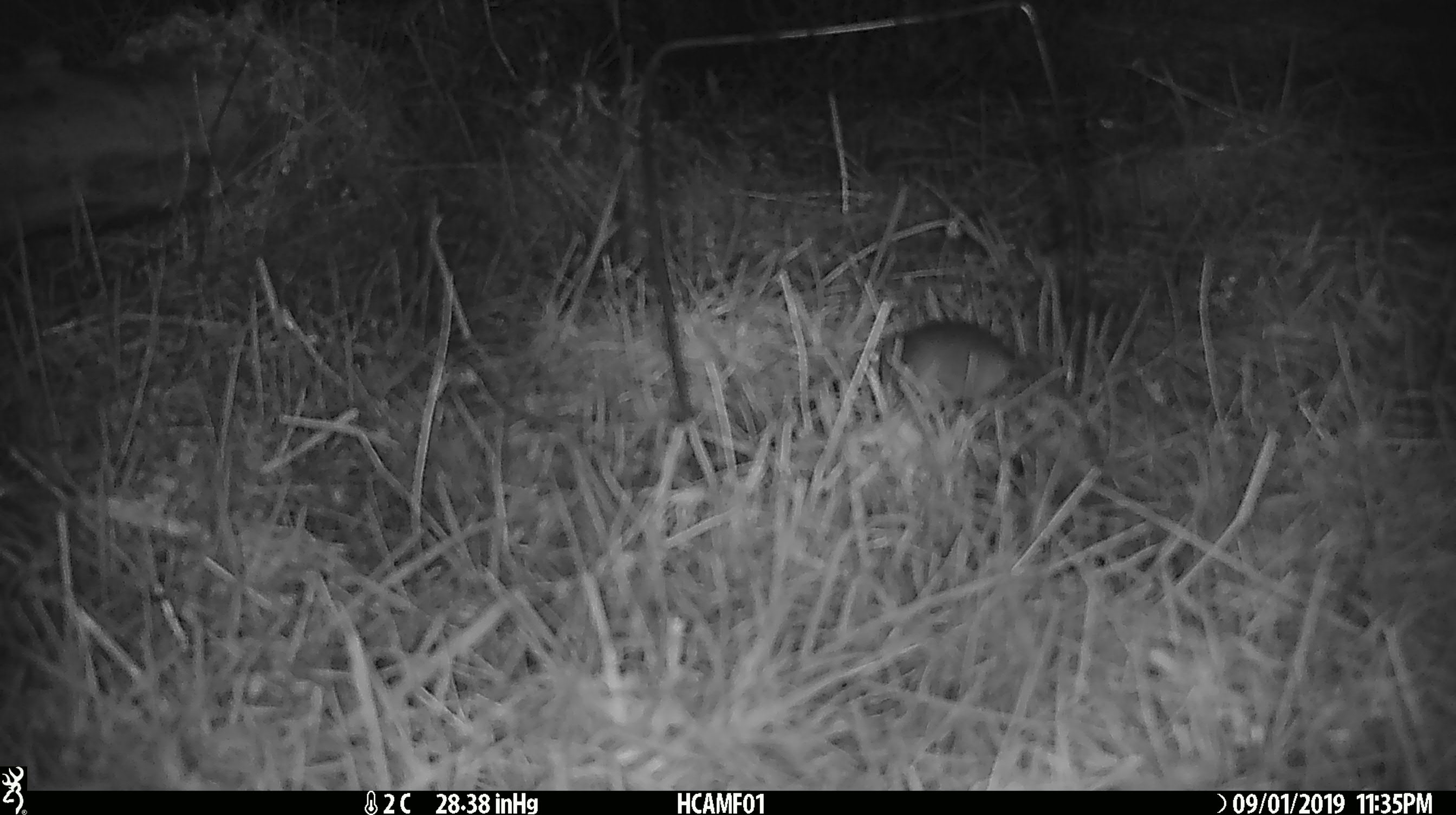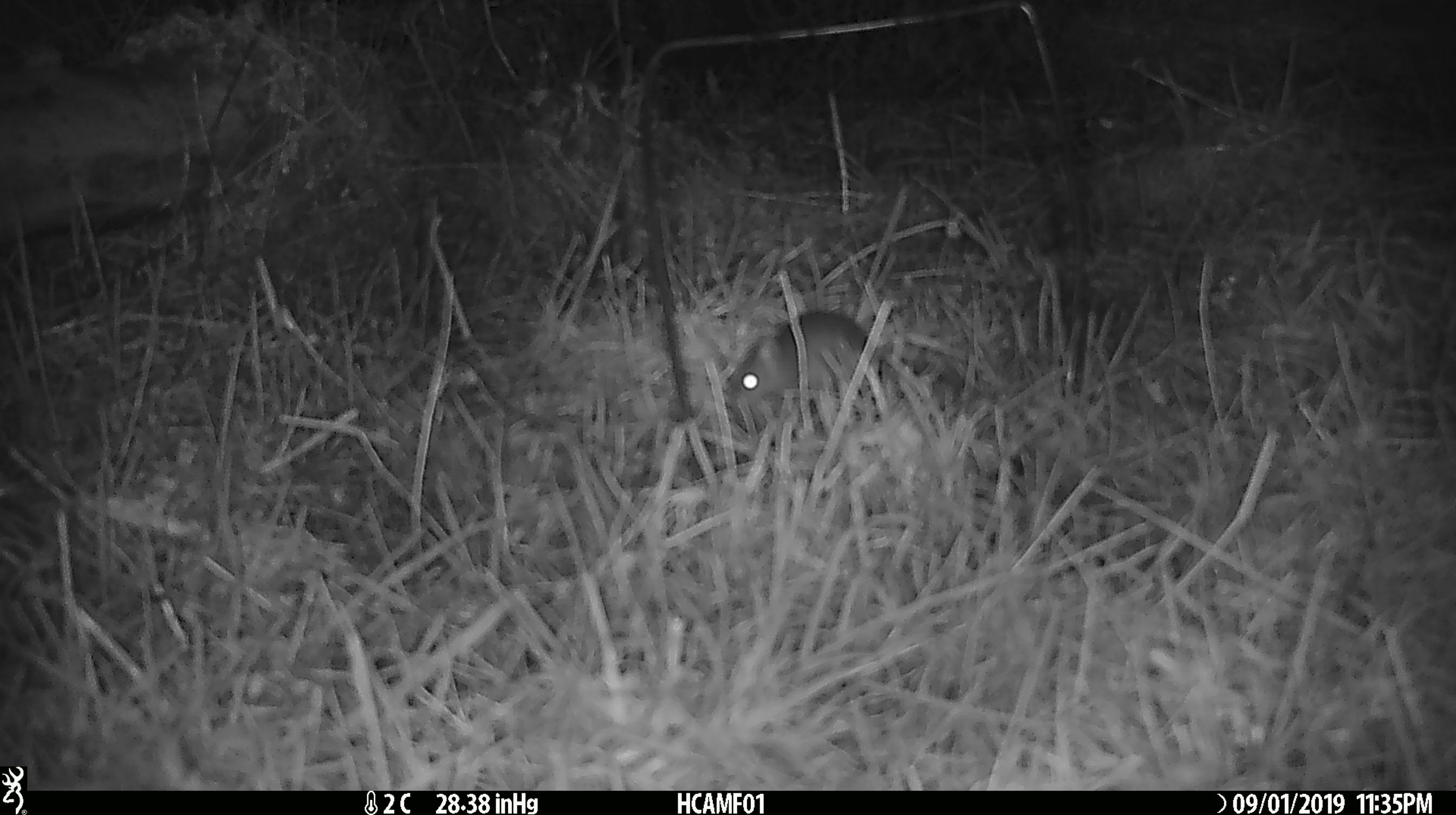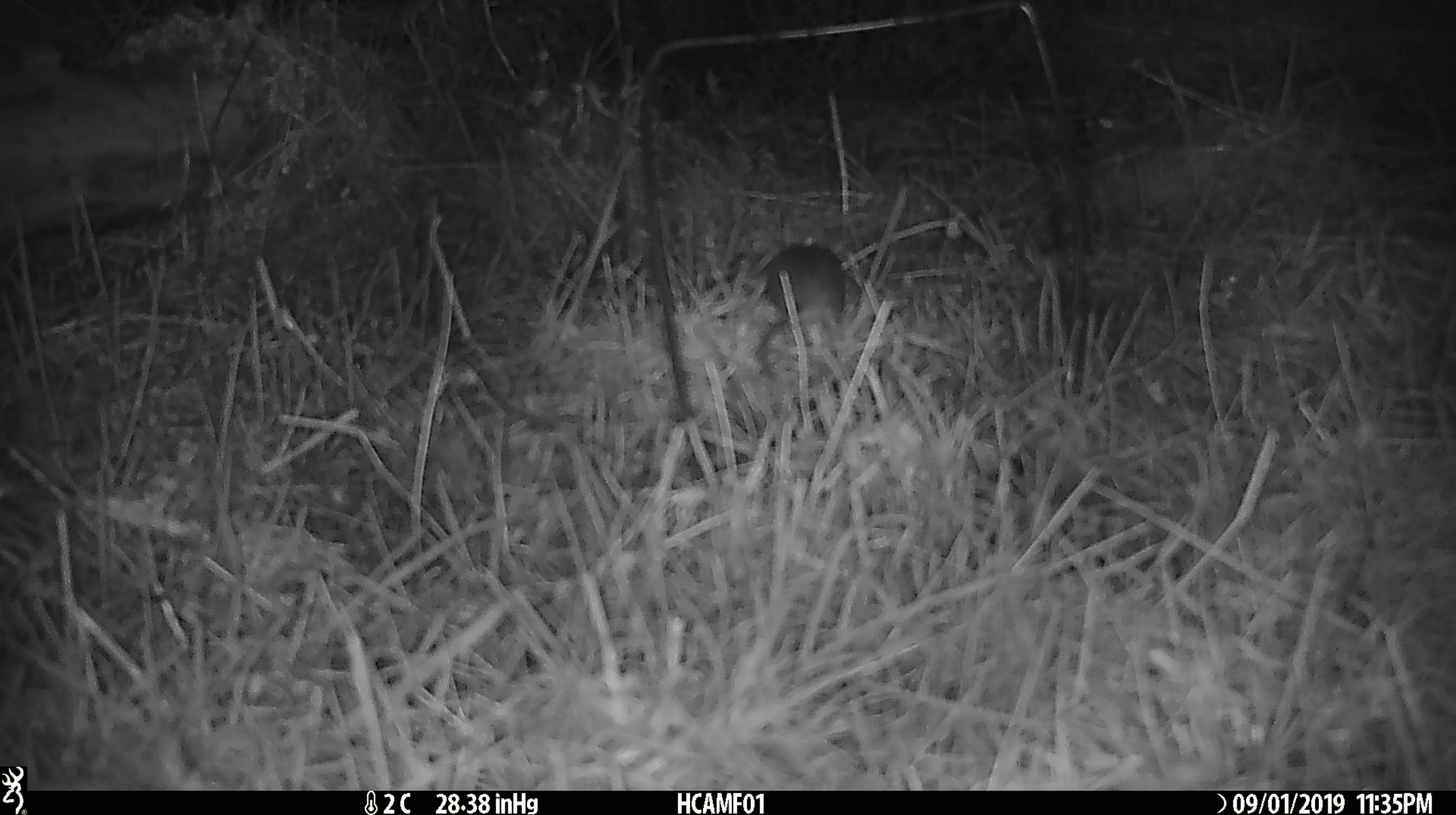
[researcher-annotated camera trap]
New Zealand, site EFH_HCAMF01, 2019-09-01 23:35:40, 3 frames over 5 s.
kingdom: Animalia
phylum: Chordata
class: Mammalia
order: Rodentia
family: Muridae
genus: Mus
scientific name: Mus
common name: mouse